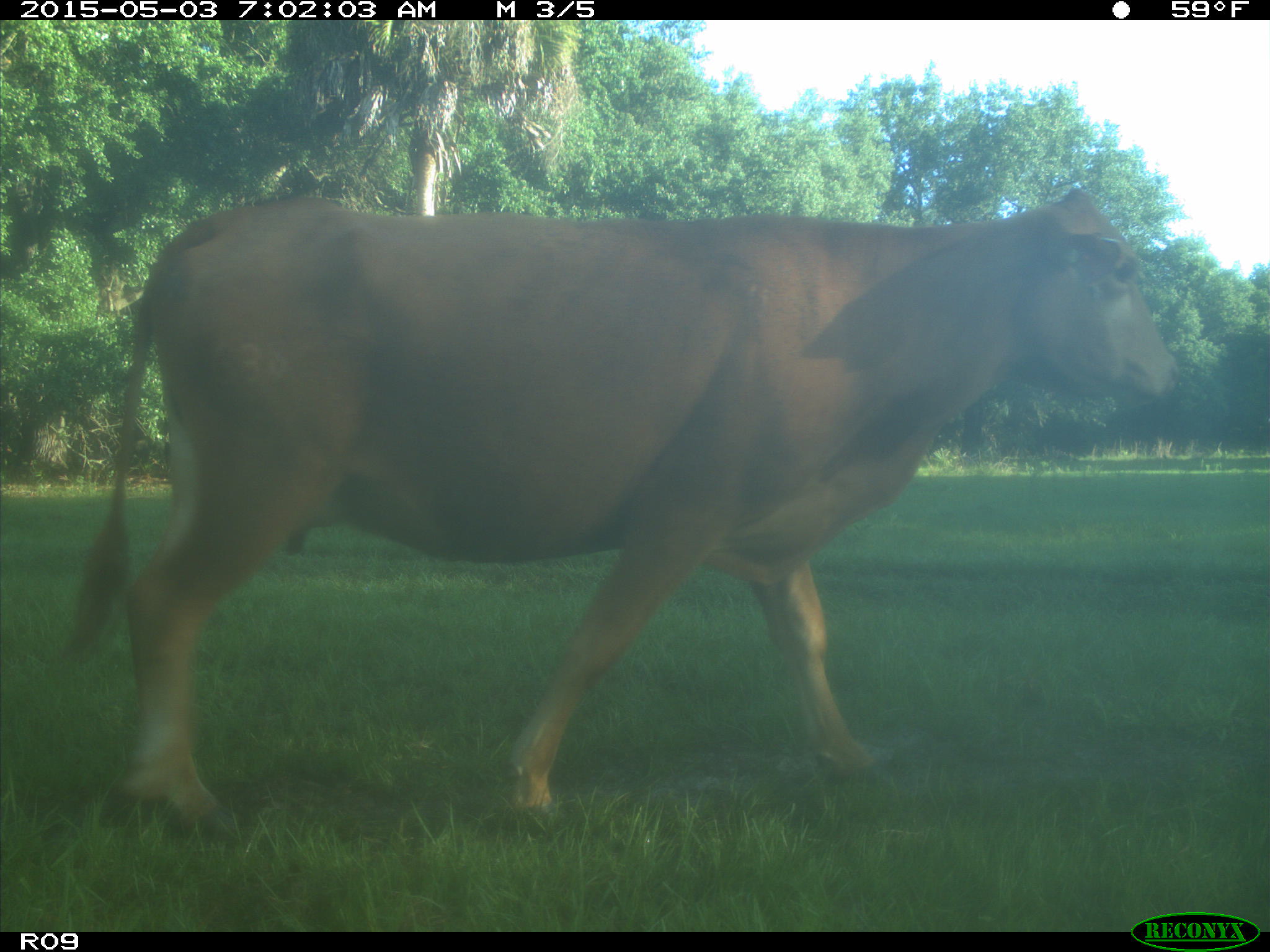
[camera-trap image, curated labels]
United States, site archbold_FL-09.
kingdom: Animalia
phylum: Chordata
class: Mammalia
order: Artiodactyla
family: Bovidae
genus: Bos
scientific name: Bos taurus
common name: domestic cow